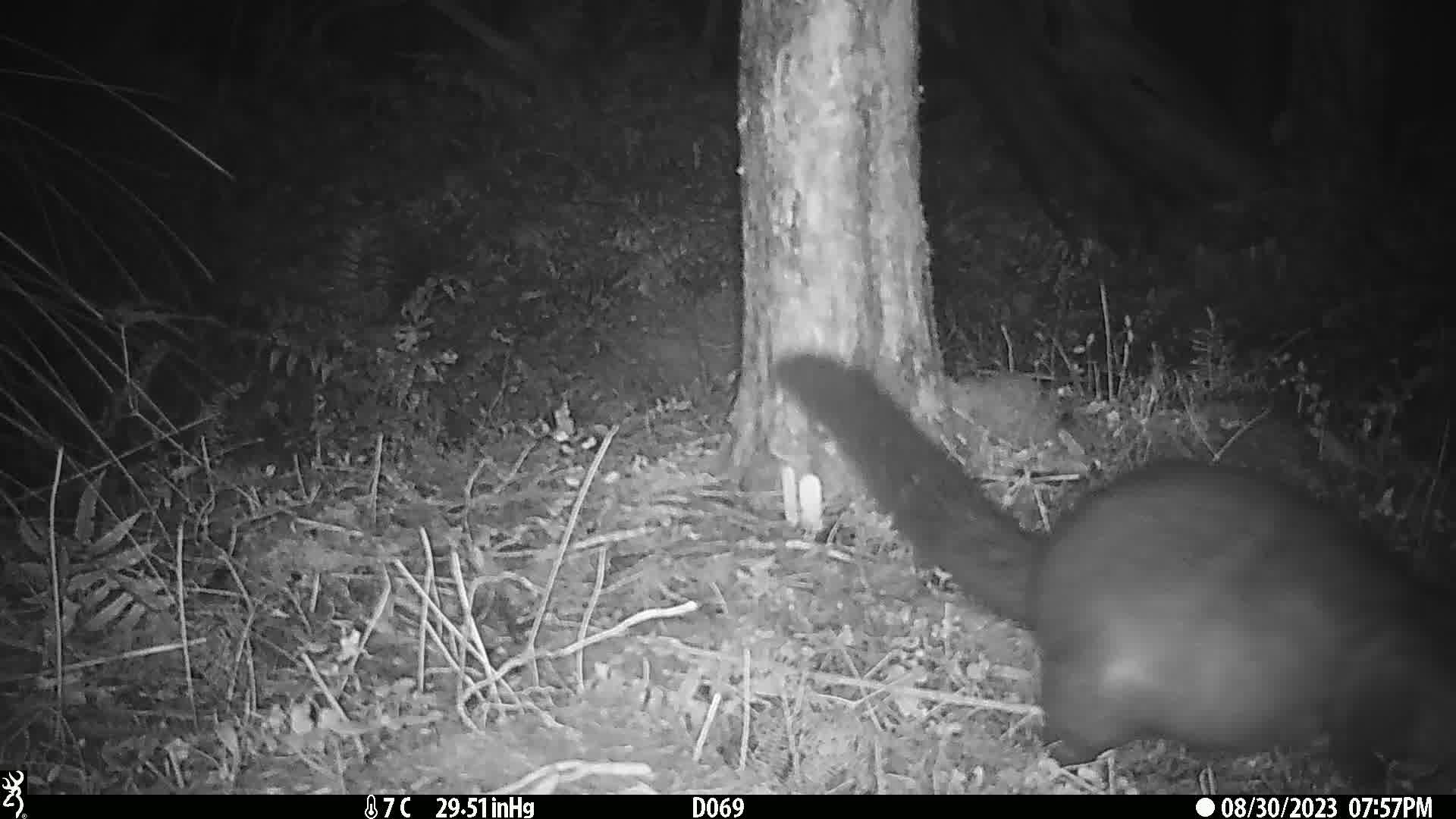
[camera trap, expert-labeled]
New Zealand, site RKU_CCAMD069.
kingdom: Animalia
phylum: Chordata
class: Mammalia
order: Diprotodontia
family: Phalangeridae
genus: Trichosurus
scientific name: Trichosurus vulpecula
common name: common brushtail possum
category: possum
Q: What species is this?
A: Possum (common brushtail possum) (Trichosurus vulpecula).